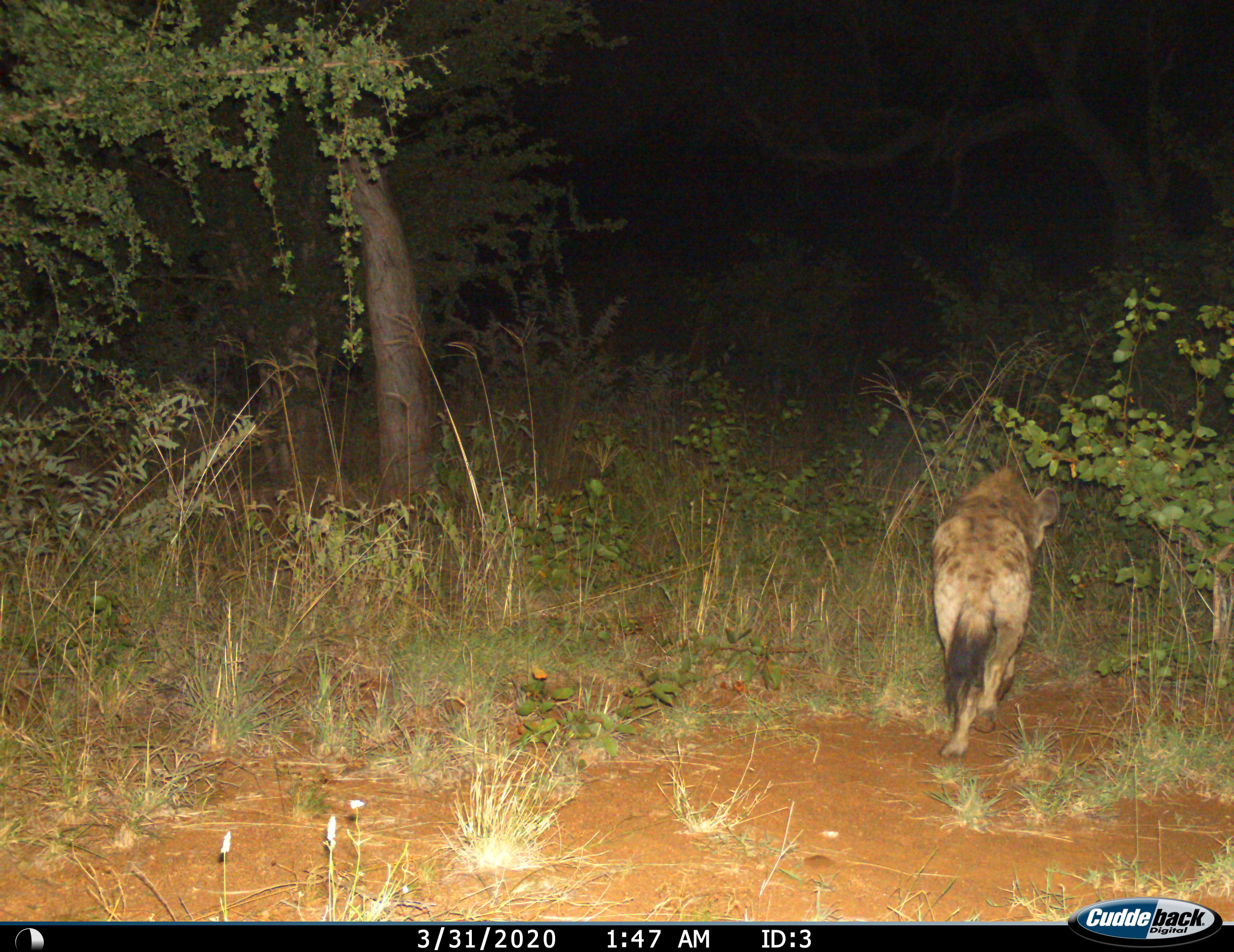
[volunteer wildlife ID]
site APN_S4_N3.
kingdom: Animalia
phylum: Chordata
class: Mammalia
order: Carnivora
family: Hyaenidae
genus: Crocuta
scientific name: Crocuta crocuta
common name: spotted hyena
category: hyenaspotted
Hyenaspotted (spotted hyena) (Crocuta crocuta), count 1. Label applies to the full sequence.